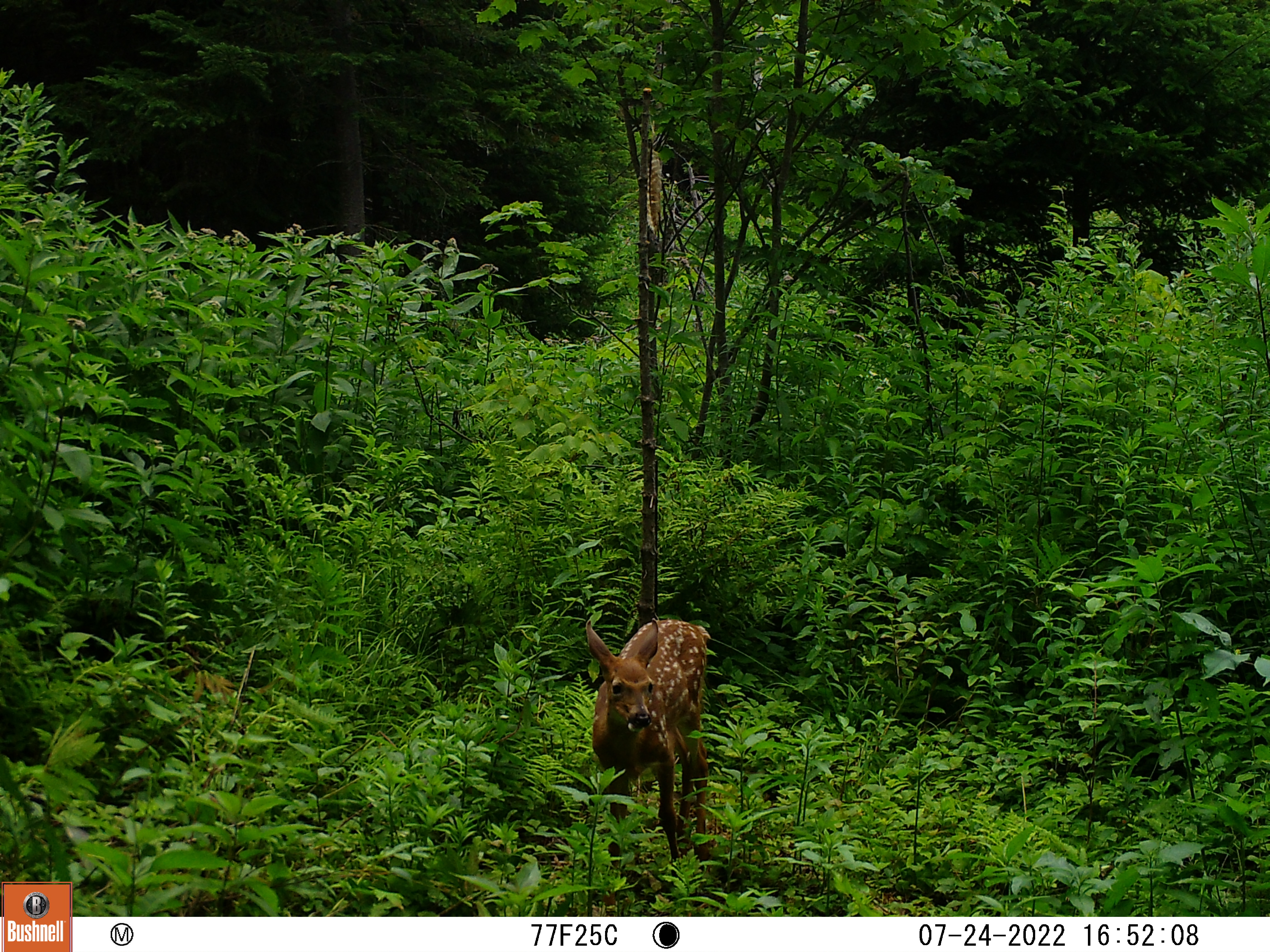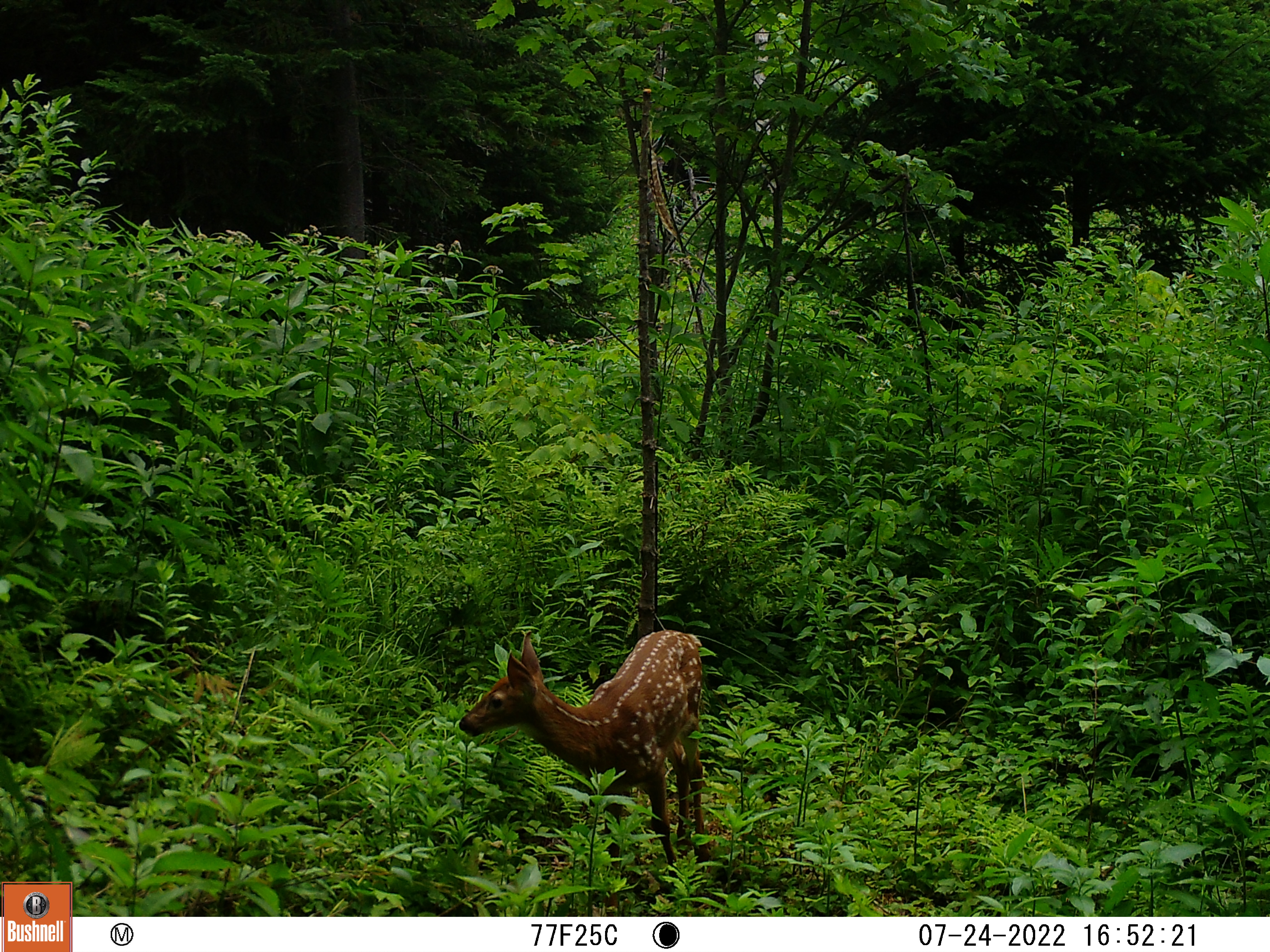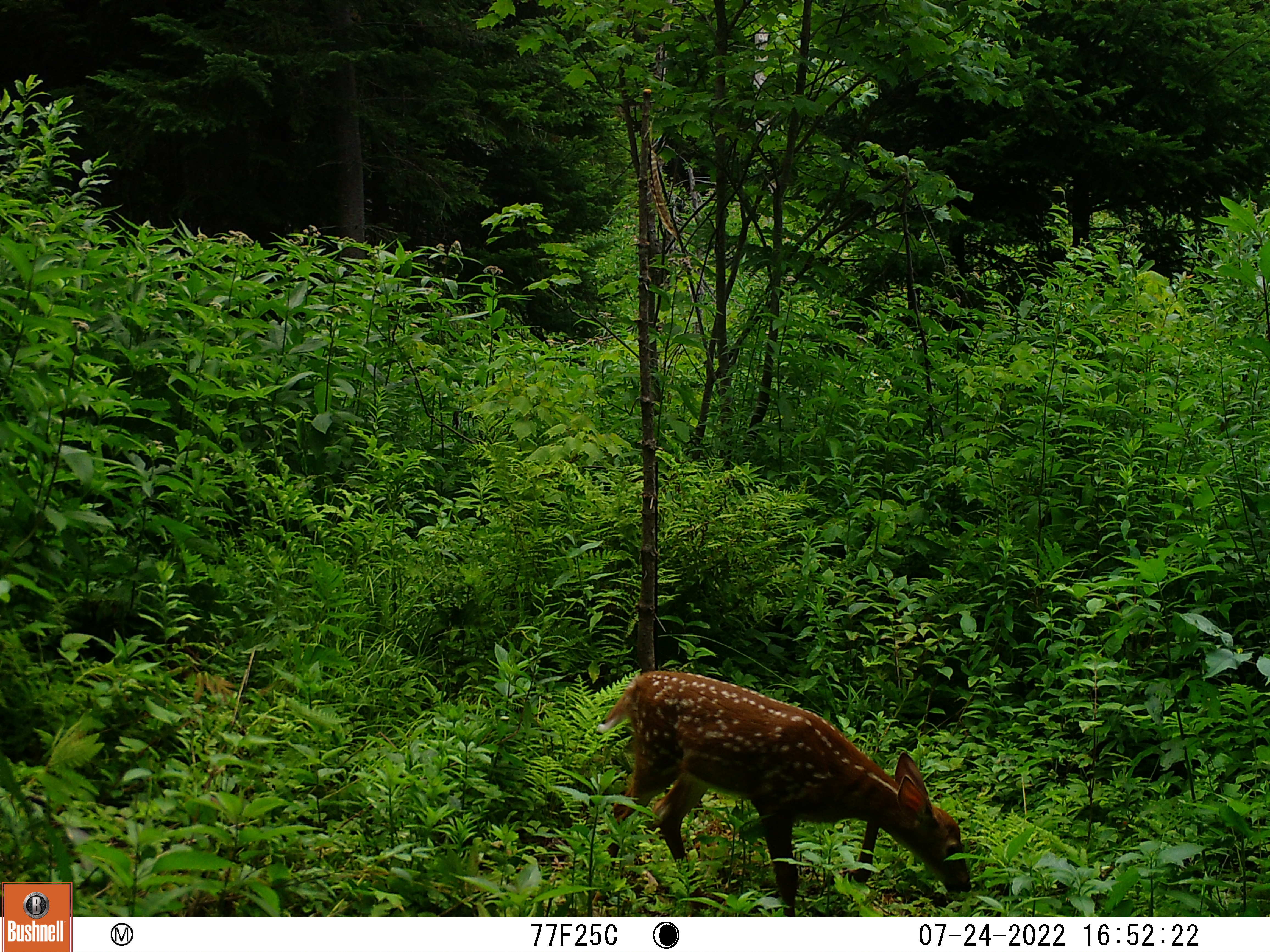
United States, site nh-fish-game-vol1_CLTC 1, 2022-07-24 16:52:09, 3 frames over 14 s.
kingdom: Animalia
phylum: Chordata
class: Mammalia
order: Artiodactyla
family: Cervidae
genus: Odocoileus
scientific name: Odocoileus virginianus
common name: white-tailed deer